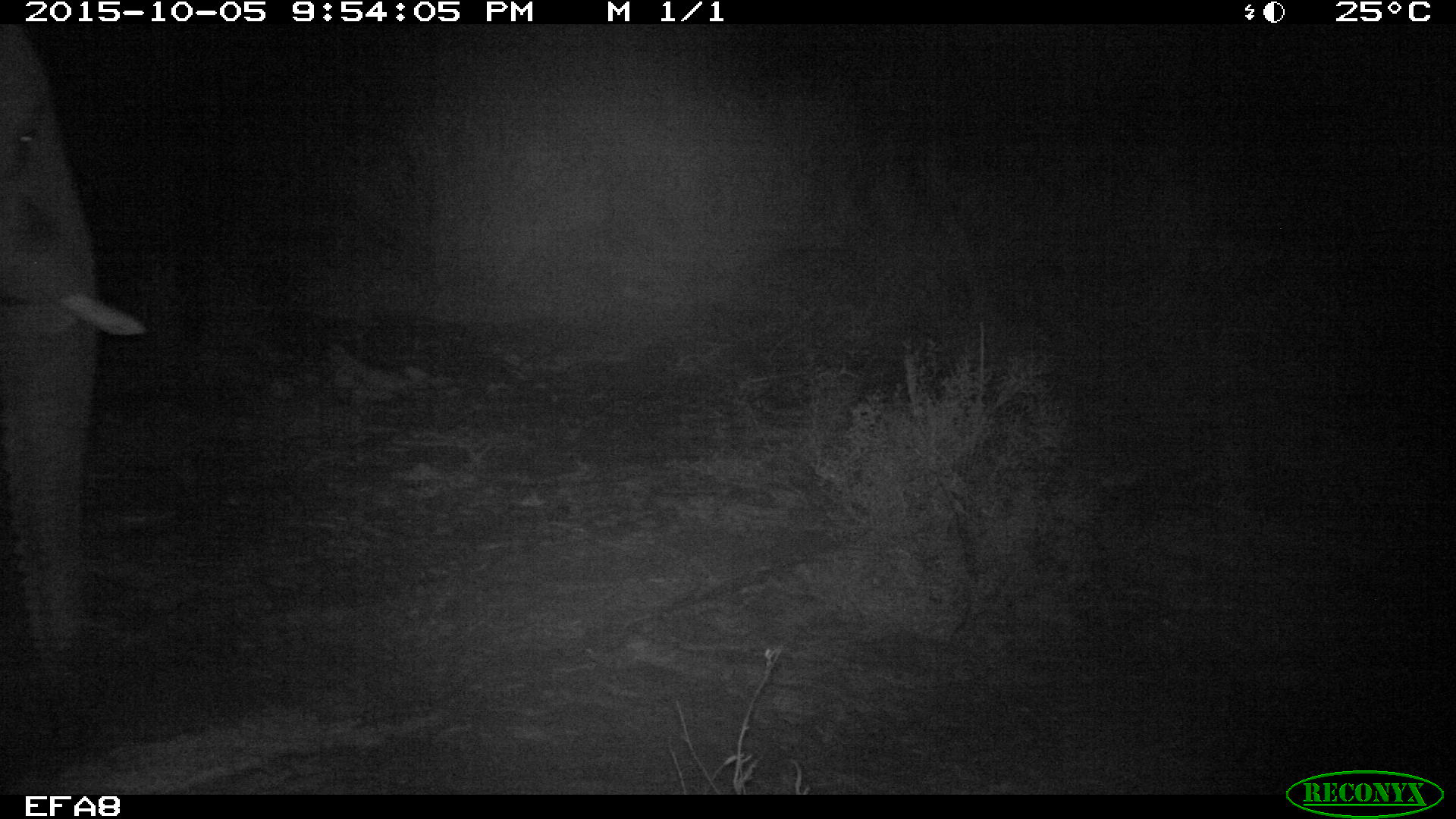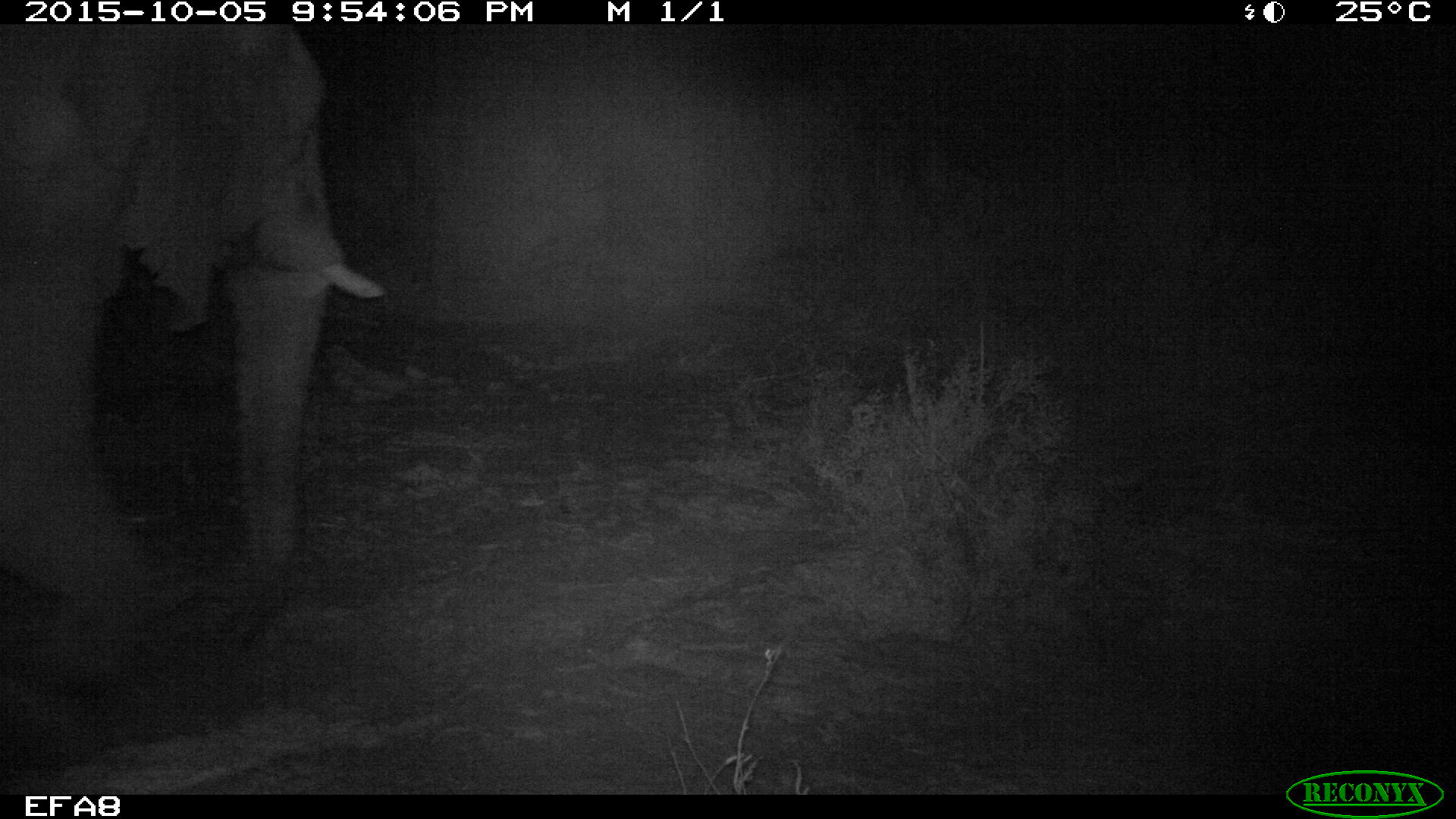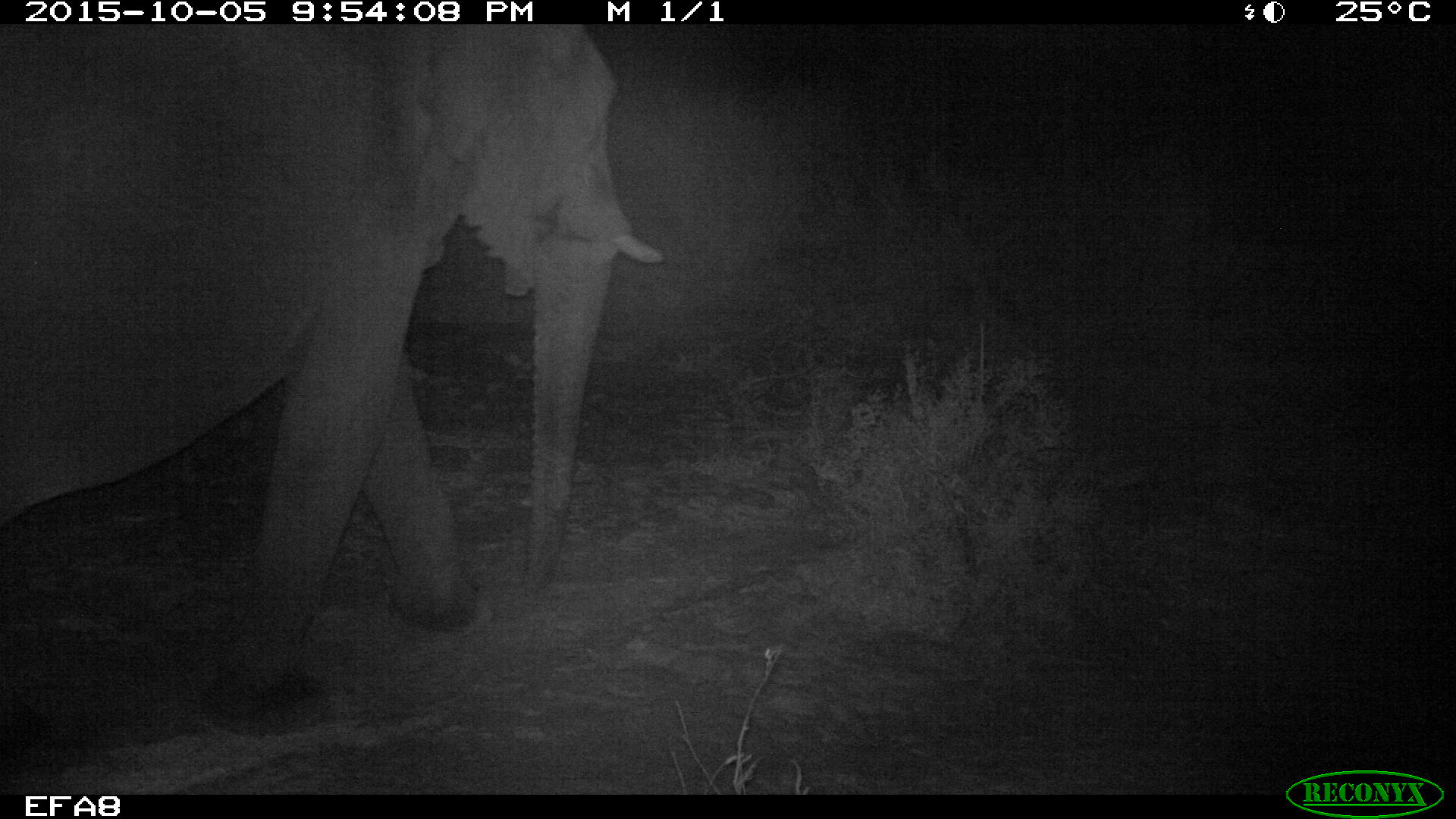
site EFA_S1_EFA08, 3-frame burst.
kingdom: Animalia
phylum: Chordata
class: Mammalia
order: Proboscidea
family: Elephantidae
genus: Loxodonta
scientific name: Loxodonta africana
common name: african bush elephant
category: elephant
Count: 1.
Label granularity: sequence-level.